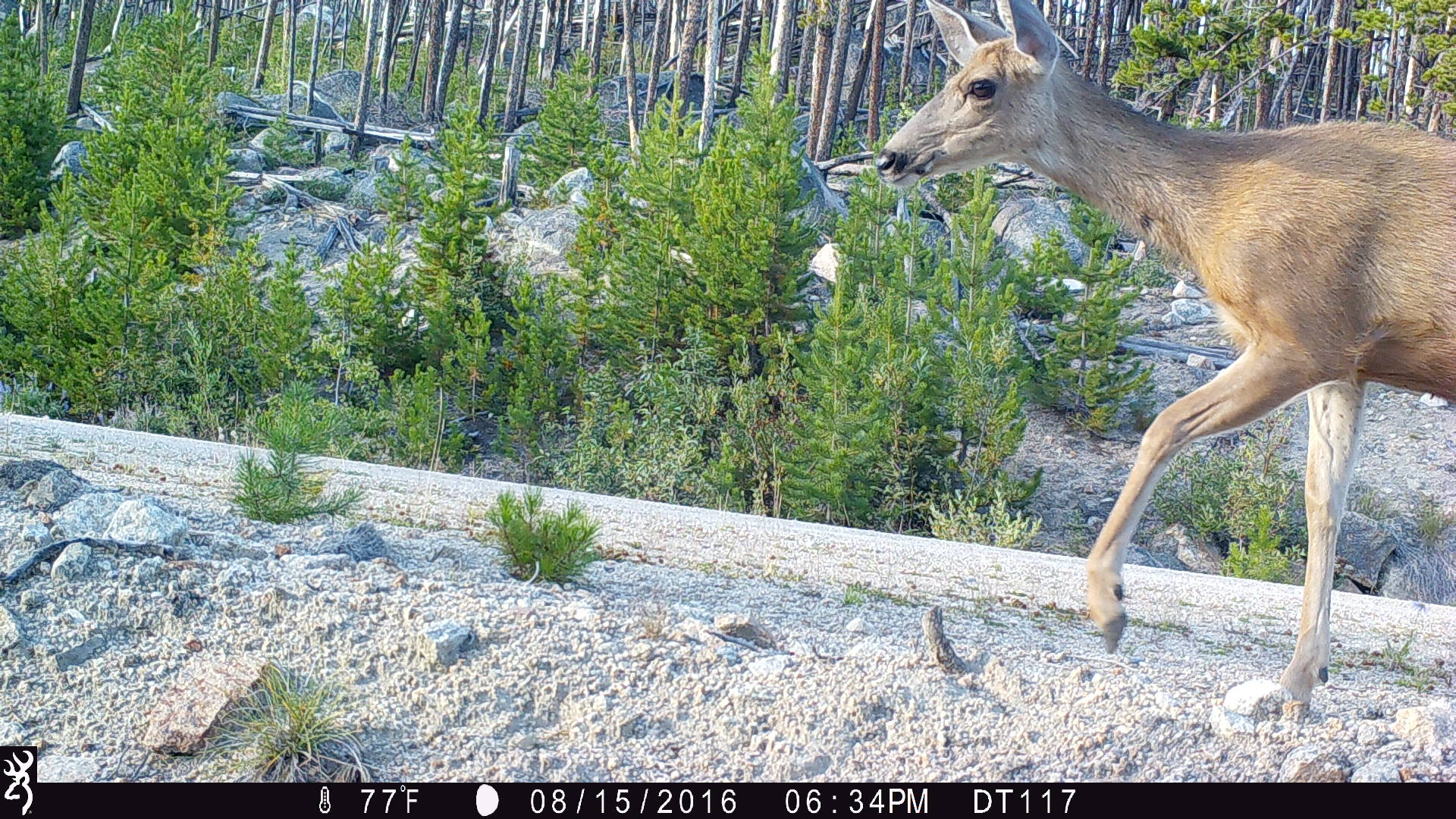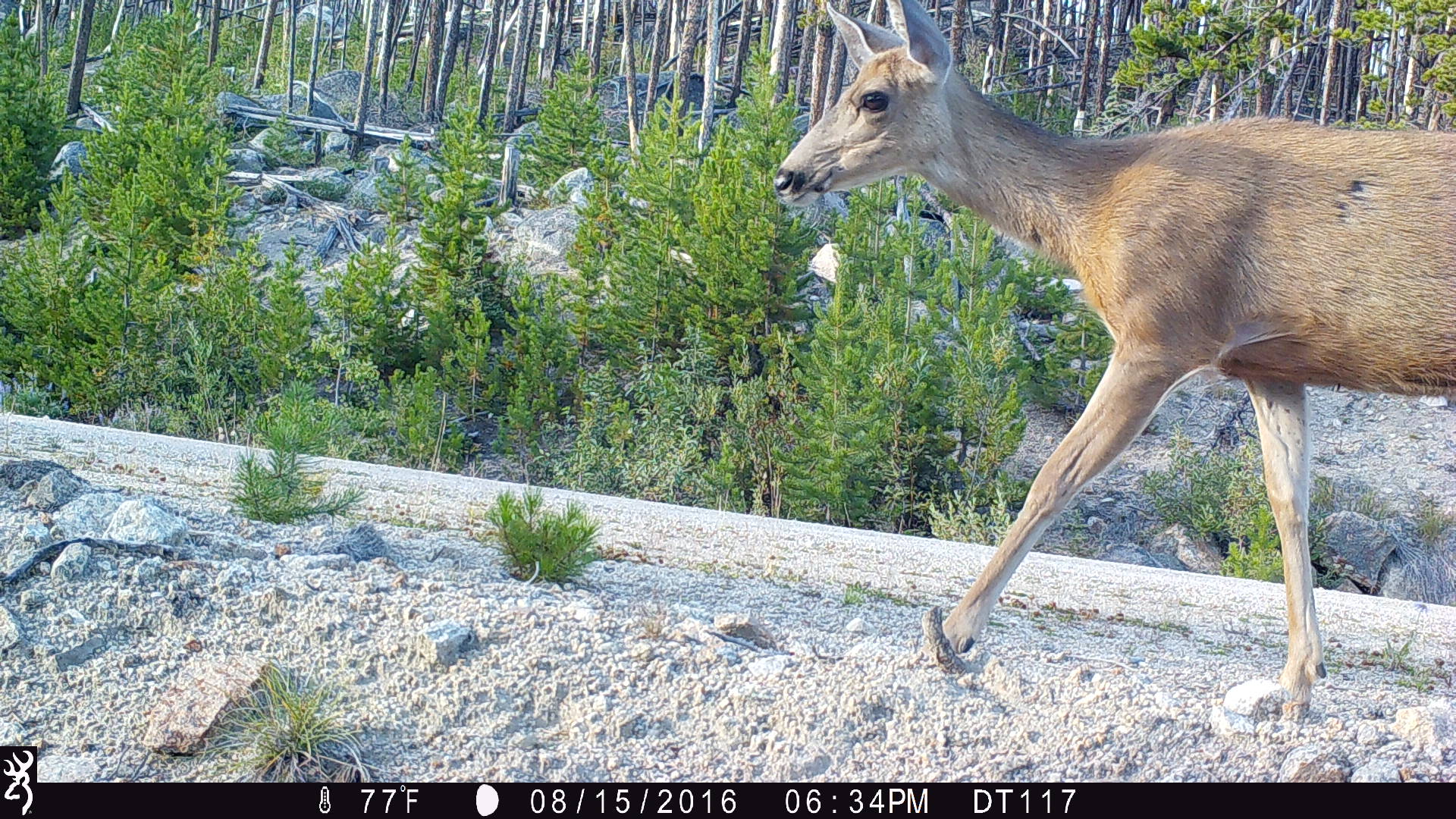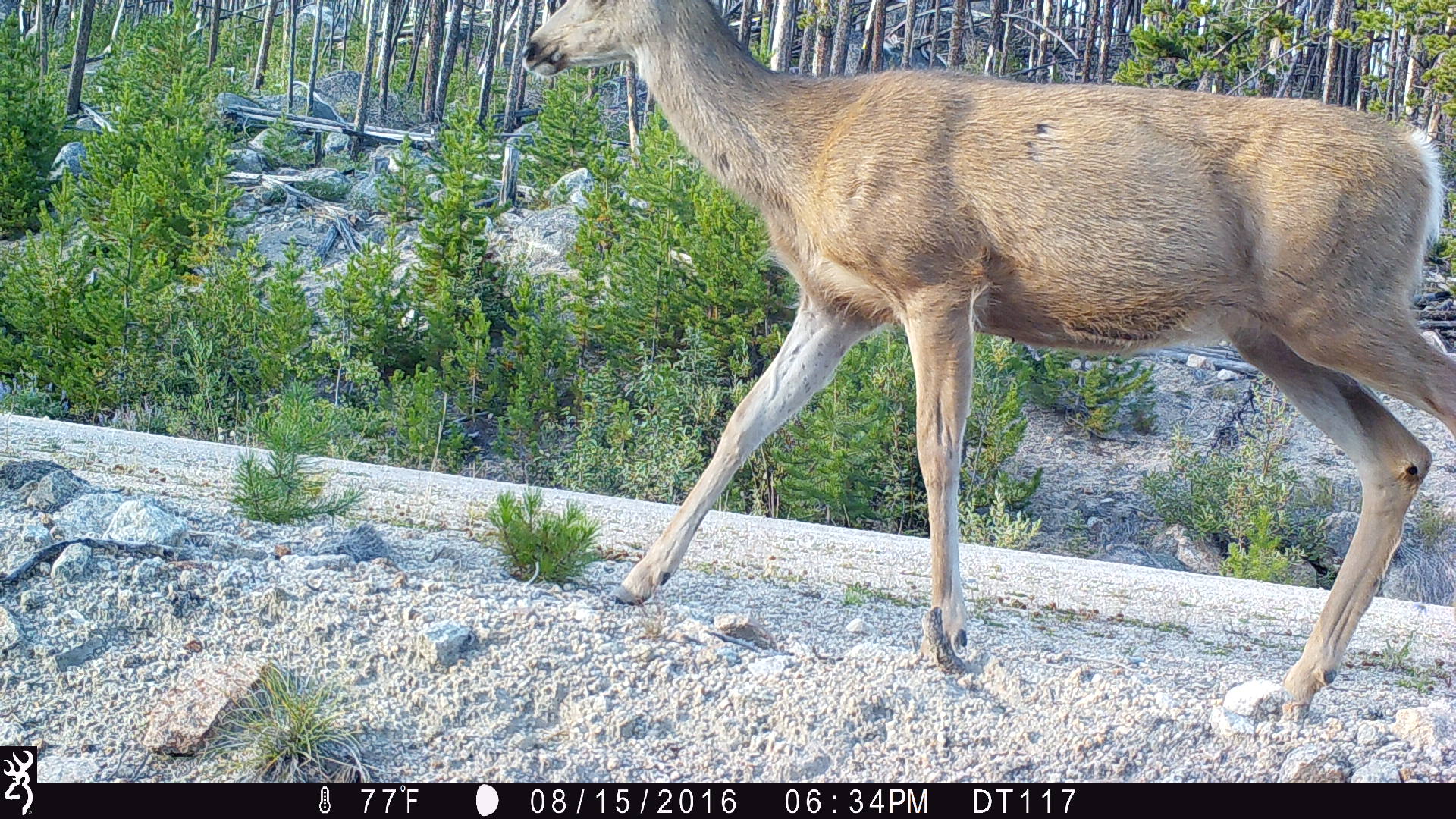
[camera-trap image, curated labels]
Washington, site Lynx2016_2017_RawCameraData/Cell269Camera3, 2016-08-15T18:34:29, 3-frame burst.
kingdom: Animalia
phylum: Chordata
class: Mammalia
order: Artiodactyla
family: Cervidae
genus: Odocoileus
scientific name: Odocoileus hemionus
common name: mule deer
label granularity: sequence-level